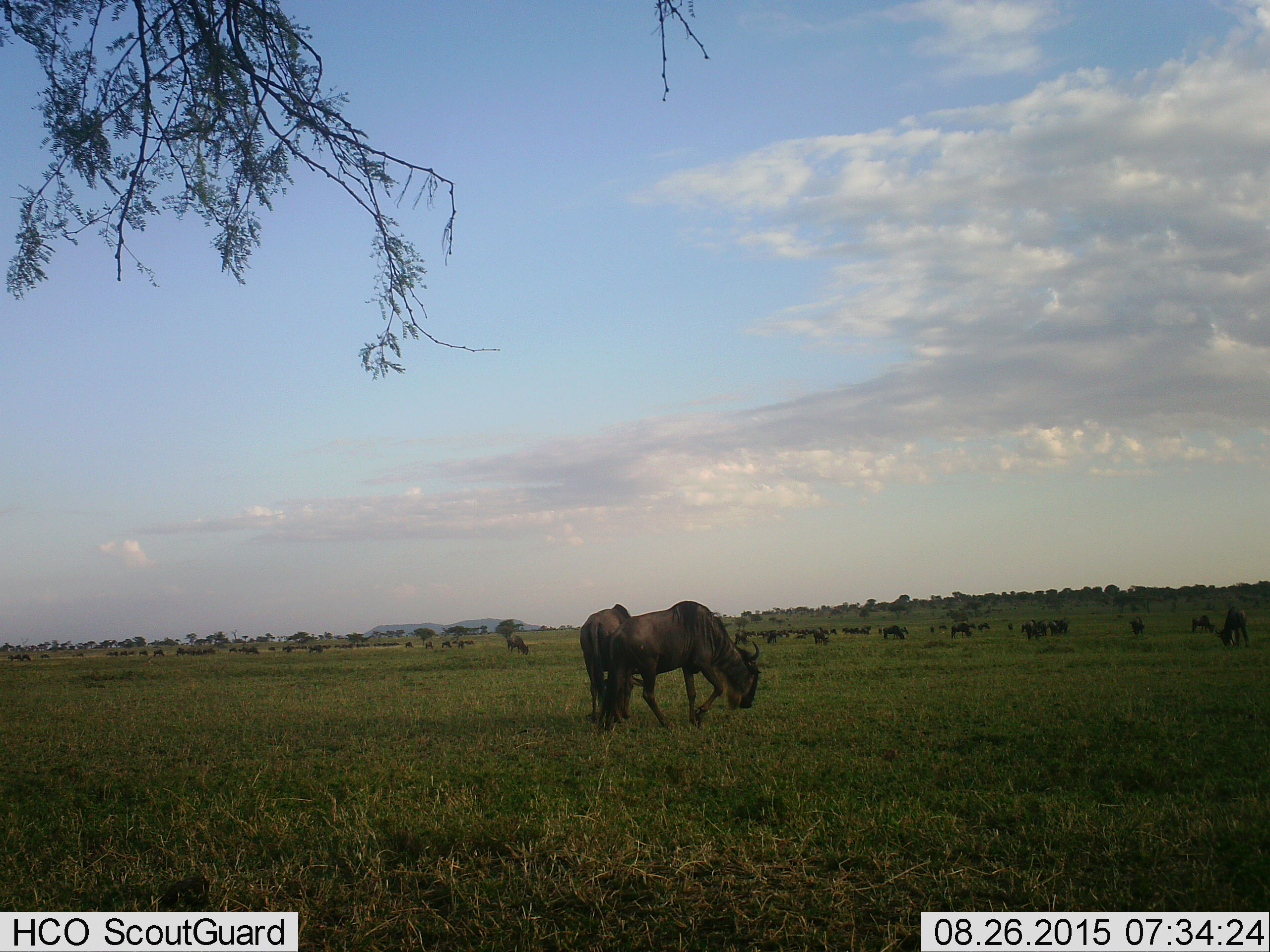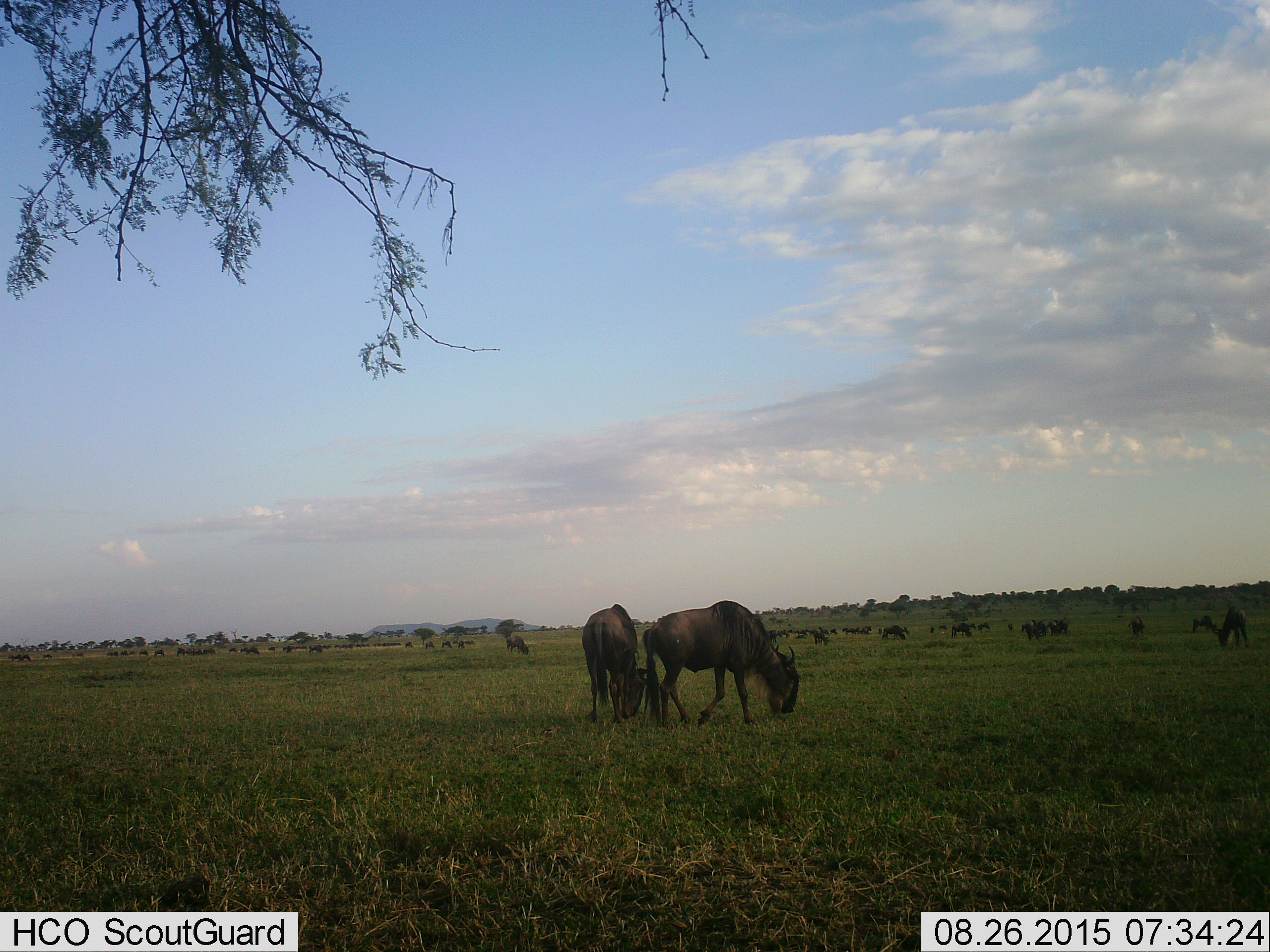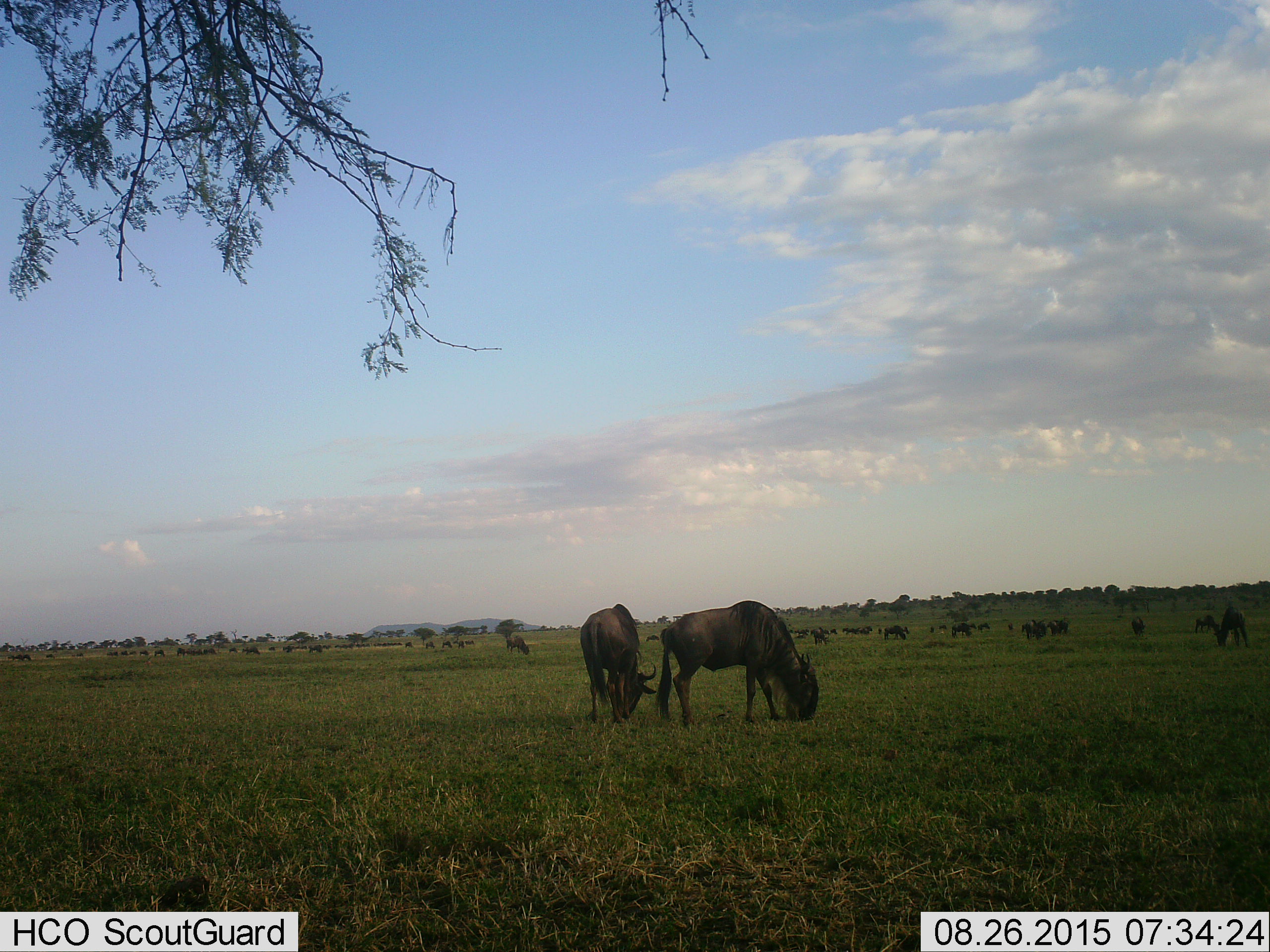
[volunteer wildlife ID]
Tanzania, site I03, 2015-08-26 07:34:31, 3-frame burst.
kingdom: Animalia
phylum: Chordata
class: Mammalia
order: Artiodactyla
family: Bovidae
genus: Connochaetes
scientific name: Connochaetes taurinus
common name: blue wildebeest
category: wildebeest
Wildebeest (blue wildebeest) (Connochaetes taurinus), count 11-50. Behavior (volunteer vote fractions): standing 44%, resting 33%, moving 89%, interacting 33%. Young present (vote fraction): 22%. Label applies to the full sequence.